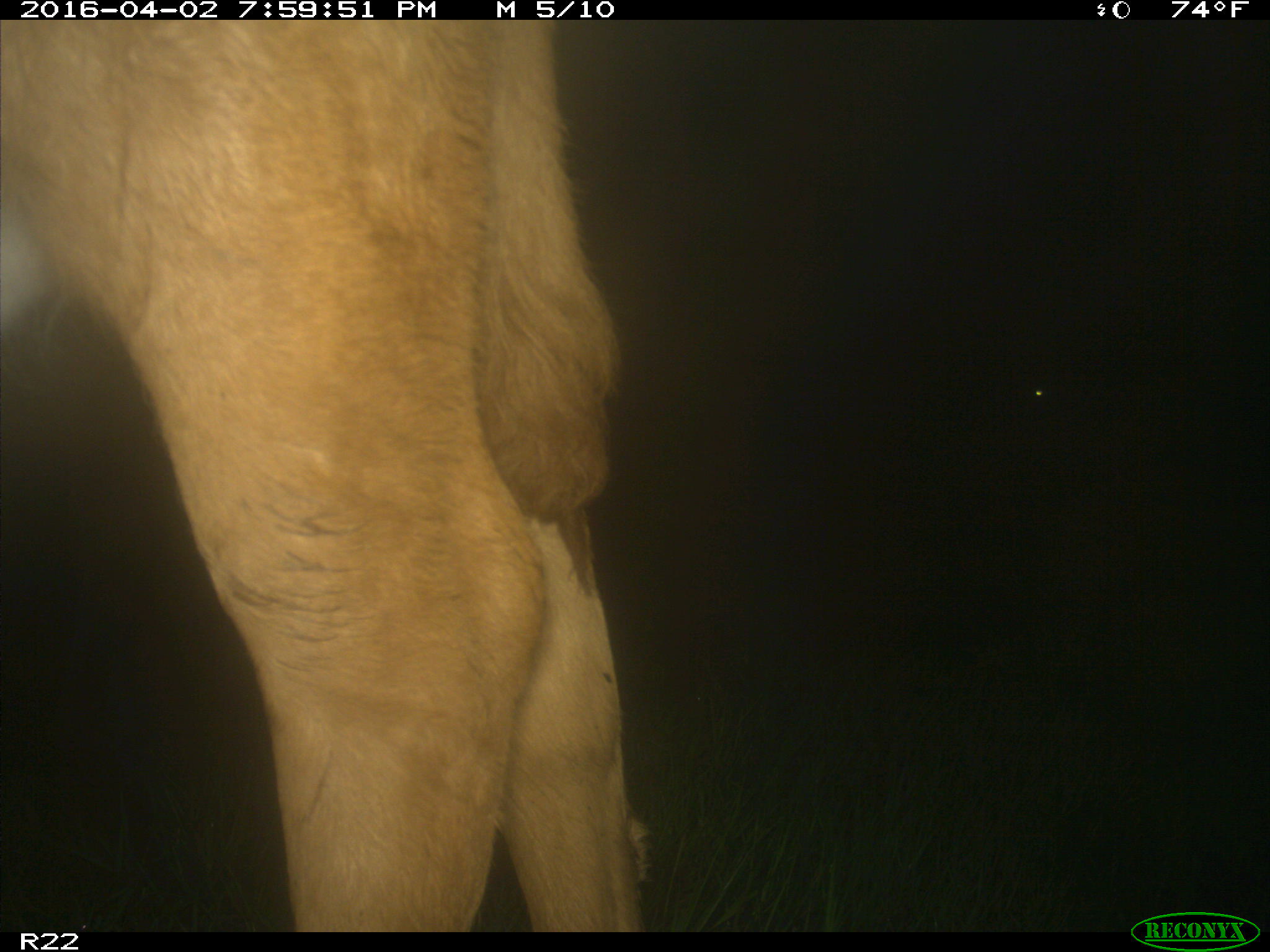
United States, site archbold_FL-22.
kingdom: Animalia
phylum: Chordata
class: Mammalia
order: Artiodactyla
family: Bovidae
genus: Bos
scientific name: Bos taurus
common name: domestic cow